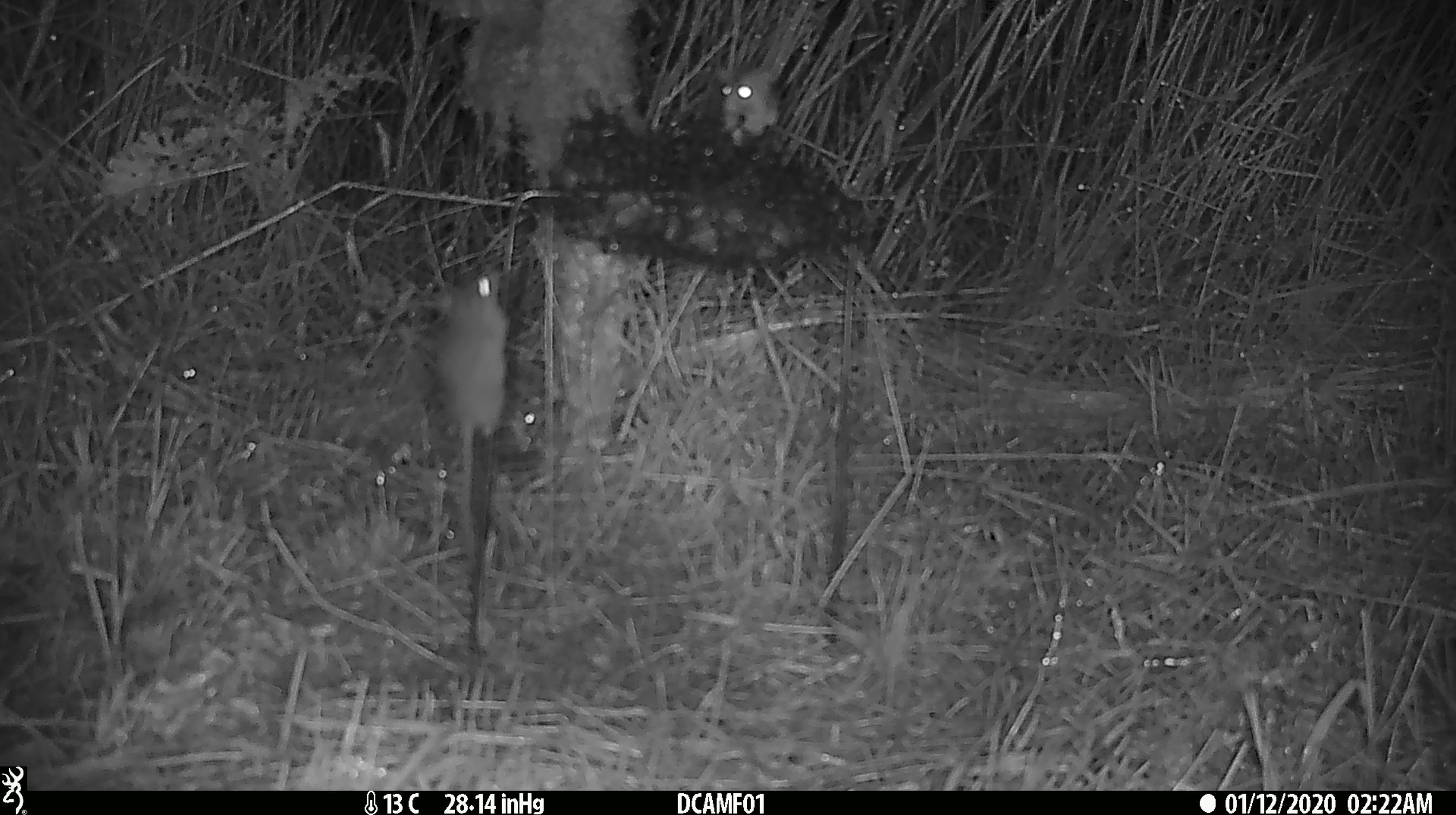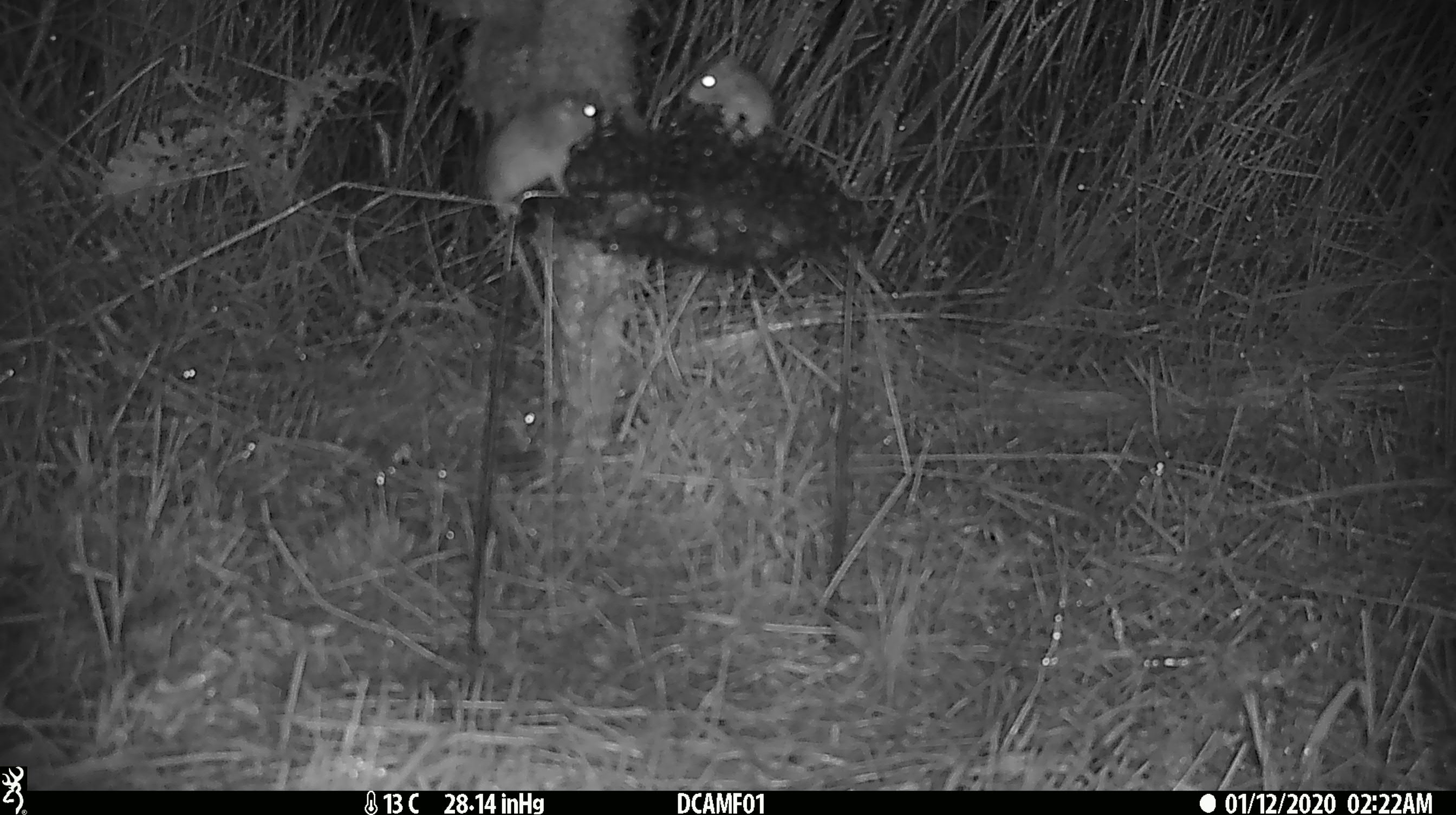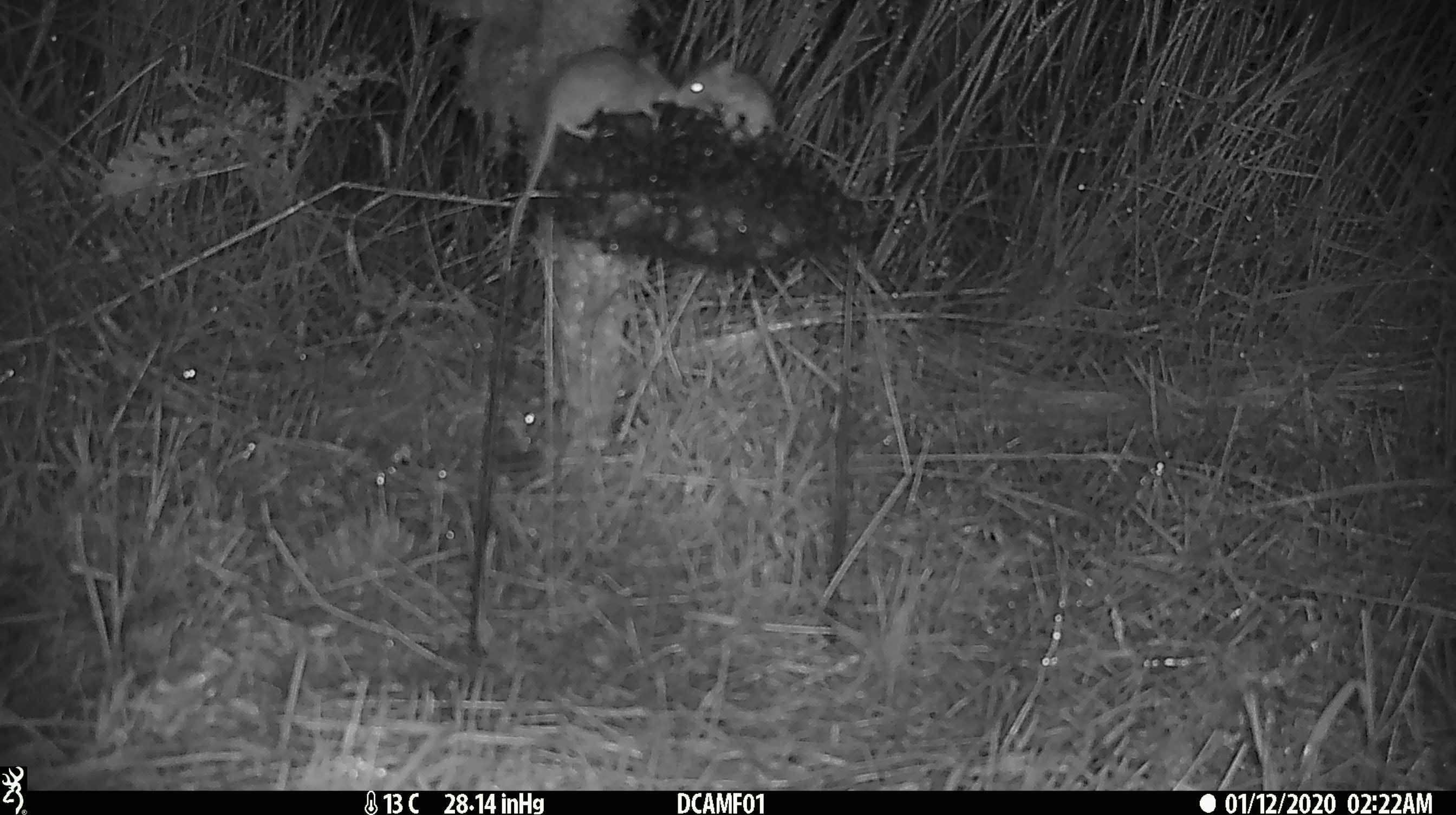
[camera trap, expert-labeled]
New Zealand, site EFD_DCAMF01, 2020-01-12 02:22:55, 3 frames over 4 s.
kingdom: Animalia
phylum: Chordata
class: Mammalia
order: Rodentia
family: Muridae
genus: Mus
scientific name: Mus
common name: mouse